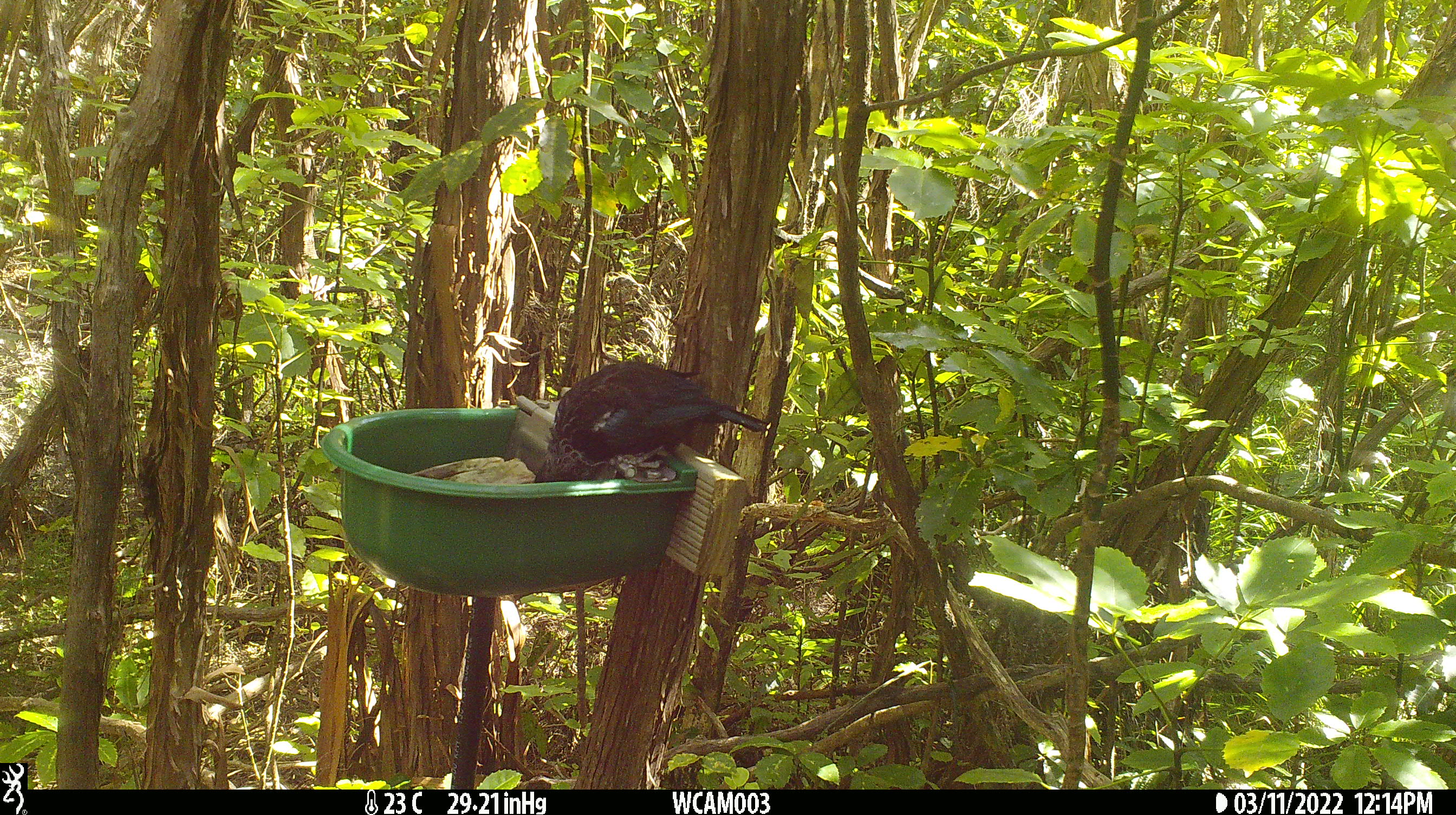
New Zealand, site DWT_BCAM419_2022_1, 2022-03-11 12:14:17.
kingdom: Animalia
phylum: Chordata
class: Aves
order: Passeriformes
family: Meliphagidae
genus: Prosthemadera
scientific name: Prosthemadera novaeseelandiae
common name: tui